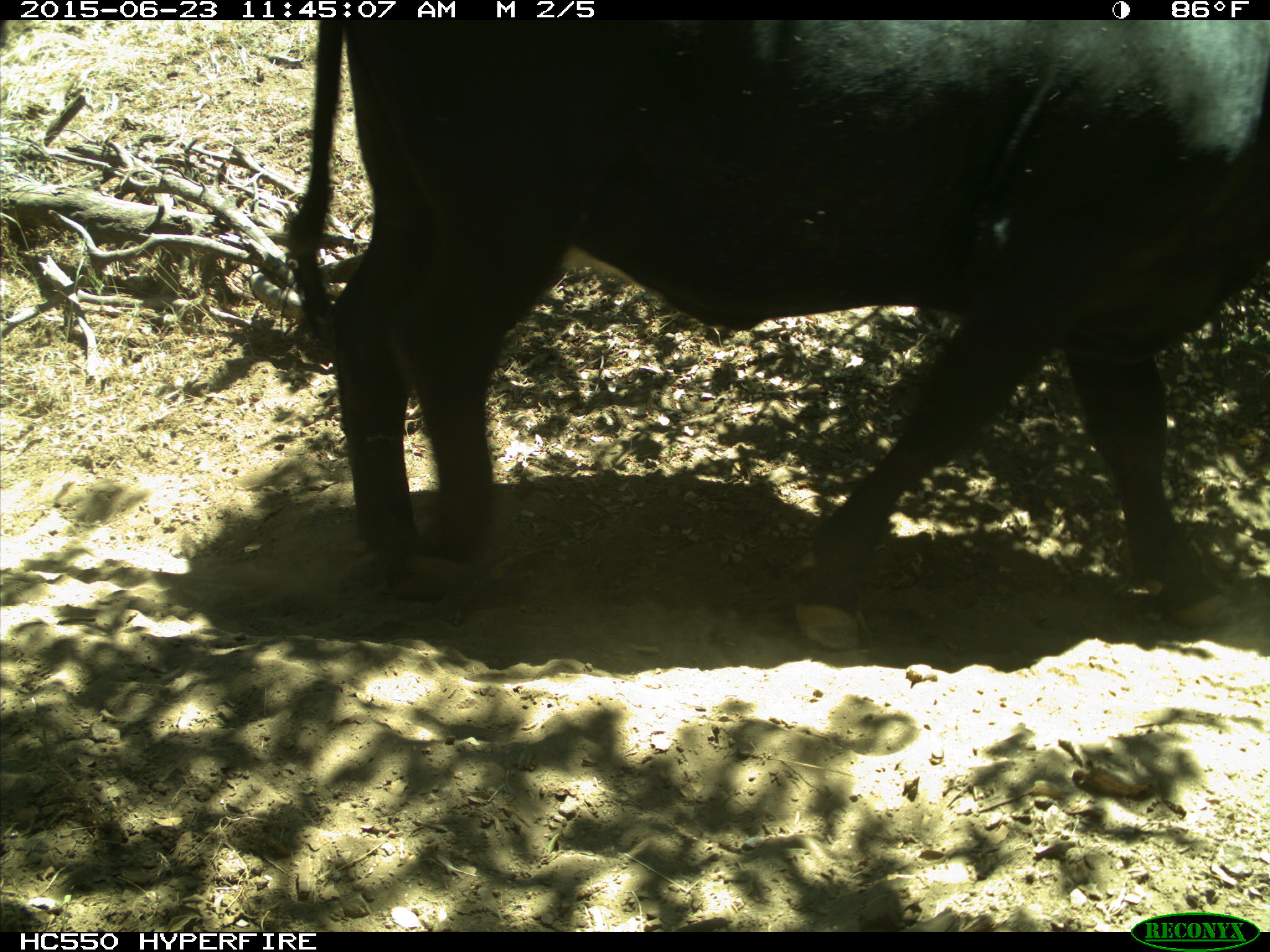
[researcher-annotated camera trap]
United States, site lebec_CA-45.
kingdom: Animalia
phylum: Chordata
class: Mammalia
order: Artiodactyla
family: Bovidae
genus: Bos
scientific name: Bos taurus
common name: domestic cow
Bos taurus (domestic cow).